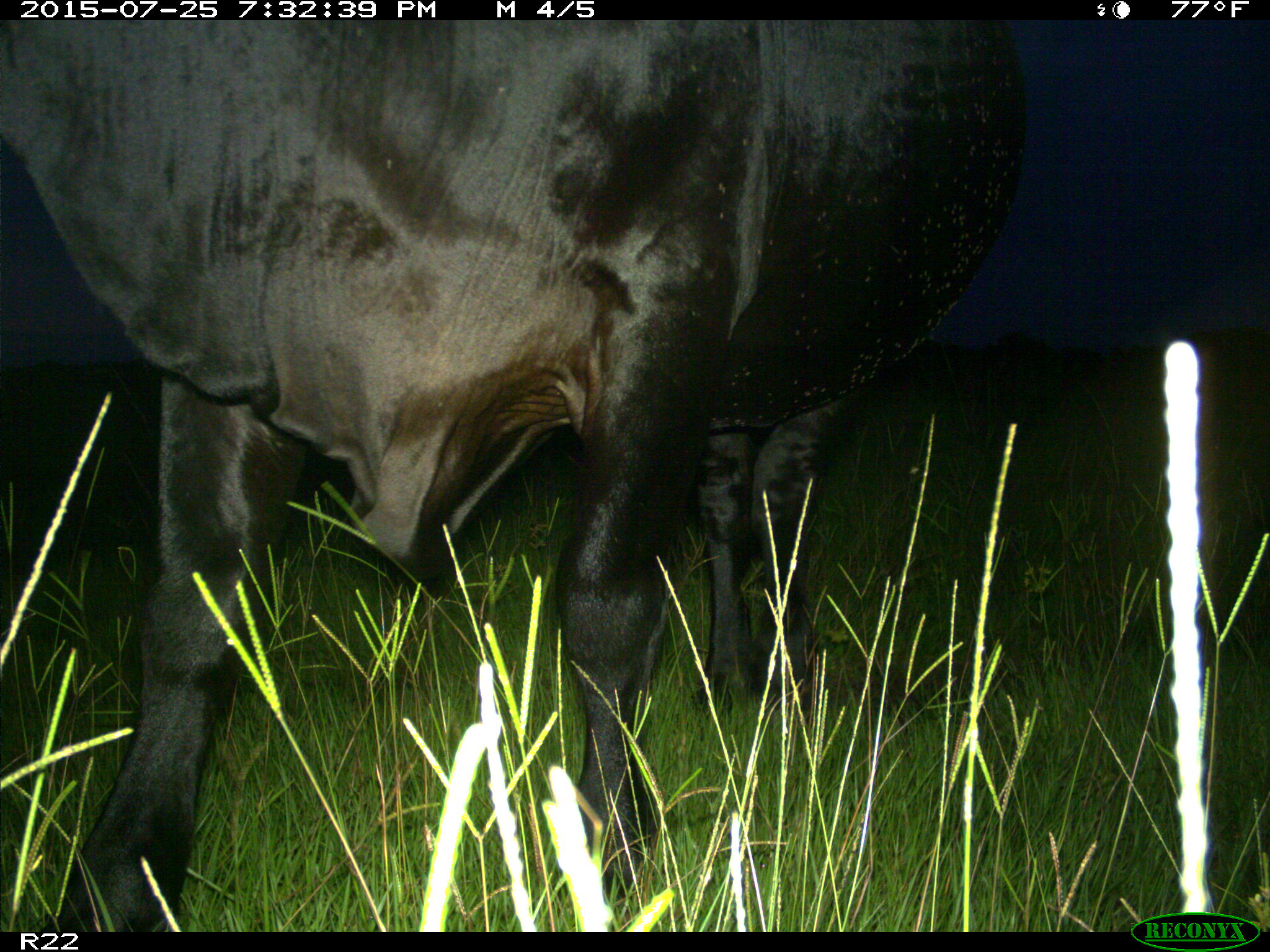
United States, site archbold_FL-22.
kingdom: Animalia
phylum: Chordata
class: Mammalia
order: Artiodactyla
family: Bovidae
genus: Bos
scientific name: Bos taurus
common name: domestic cow